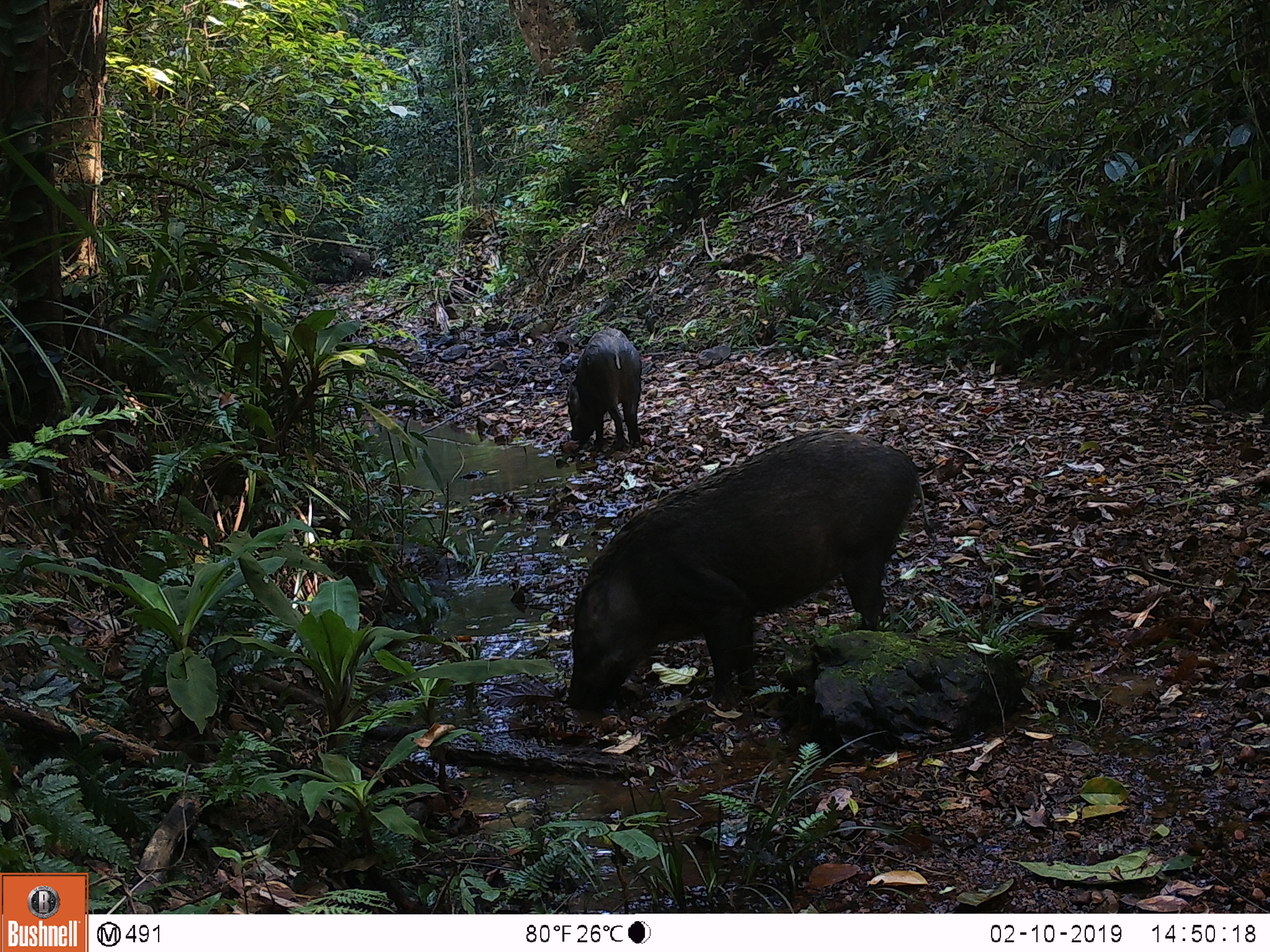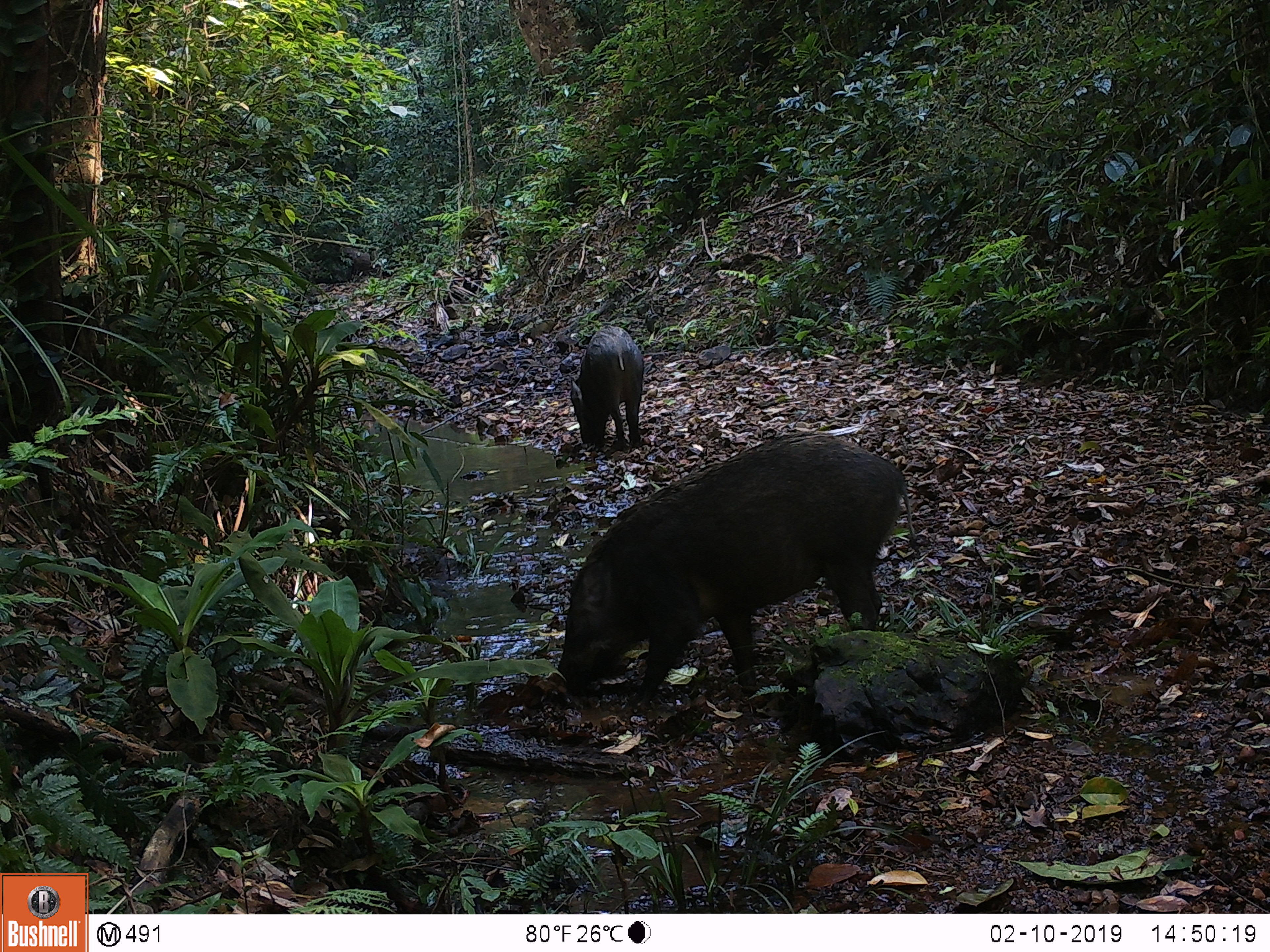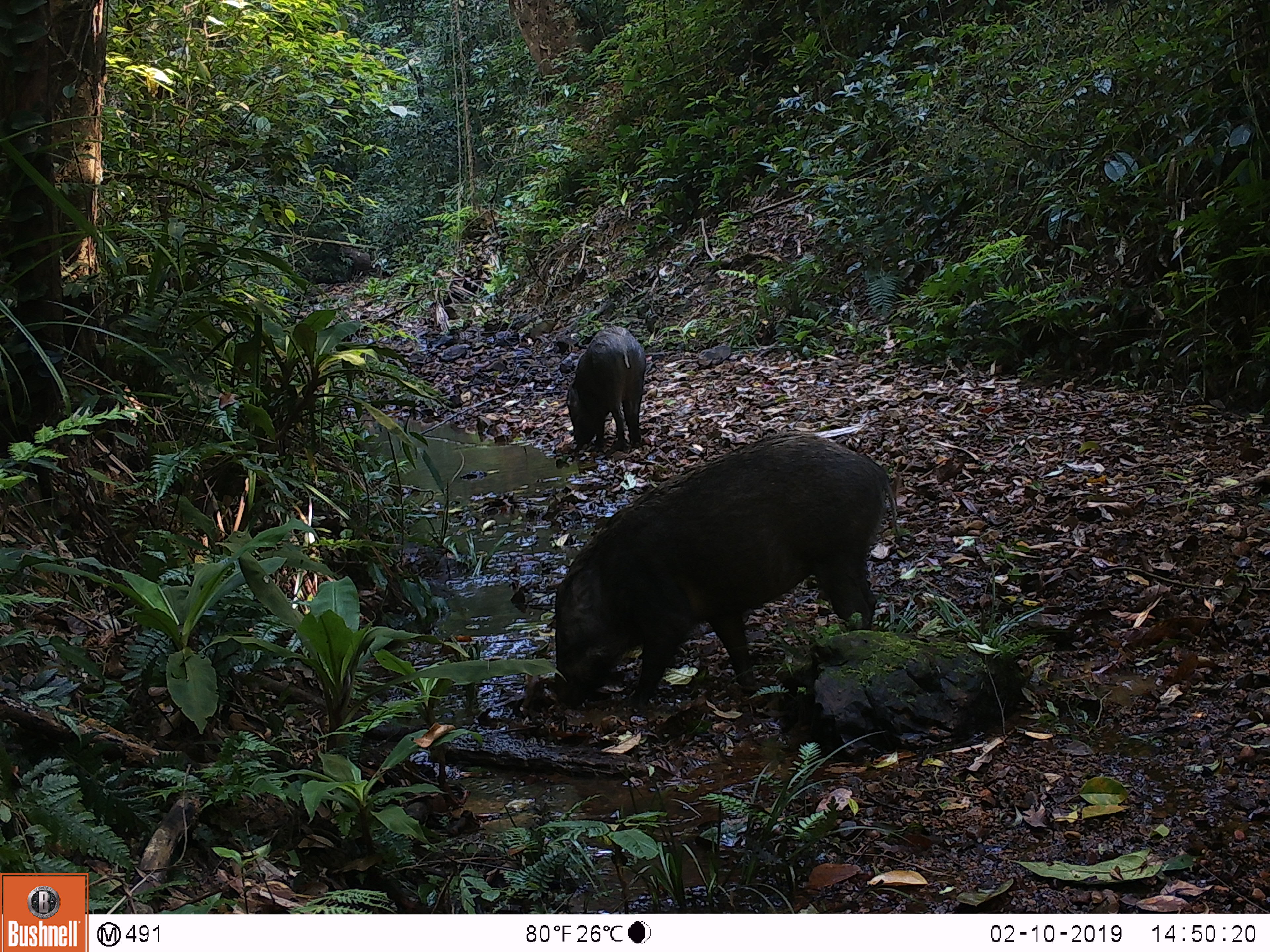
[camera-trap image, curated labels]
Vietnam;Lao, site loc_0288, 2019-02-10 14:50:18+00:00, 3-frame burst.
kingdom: Animalia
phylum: Chordata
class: Mammalia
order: Artiodactyla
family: Suidae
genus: Sus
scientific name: Sus scrofa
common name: eurasian wild pig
Eurasian wild pig (Sus scrofa). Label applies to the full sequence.